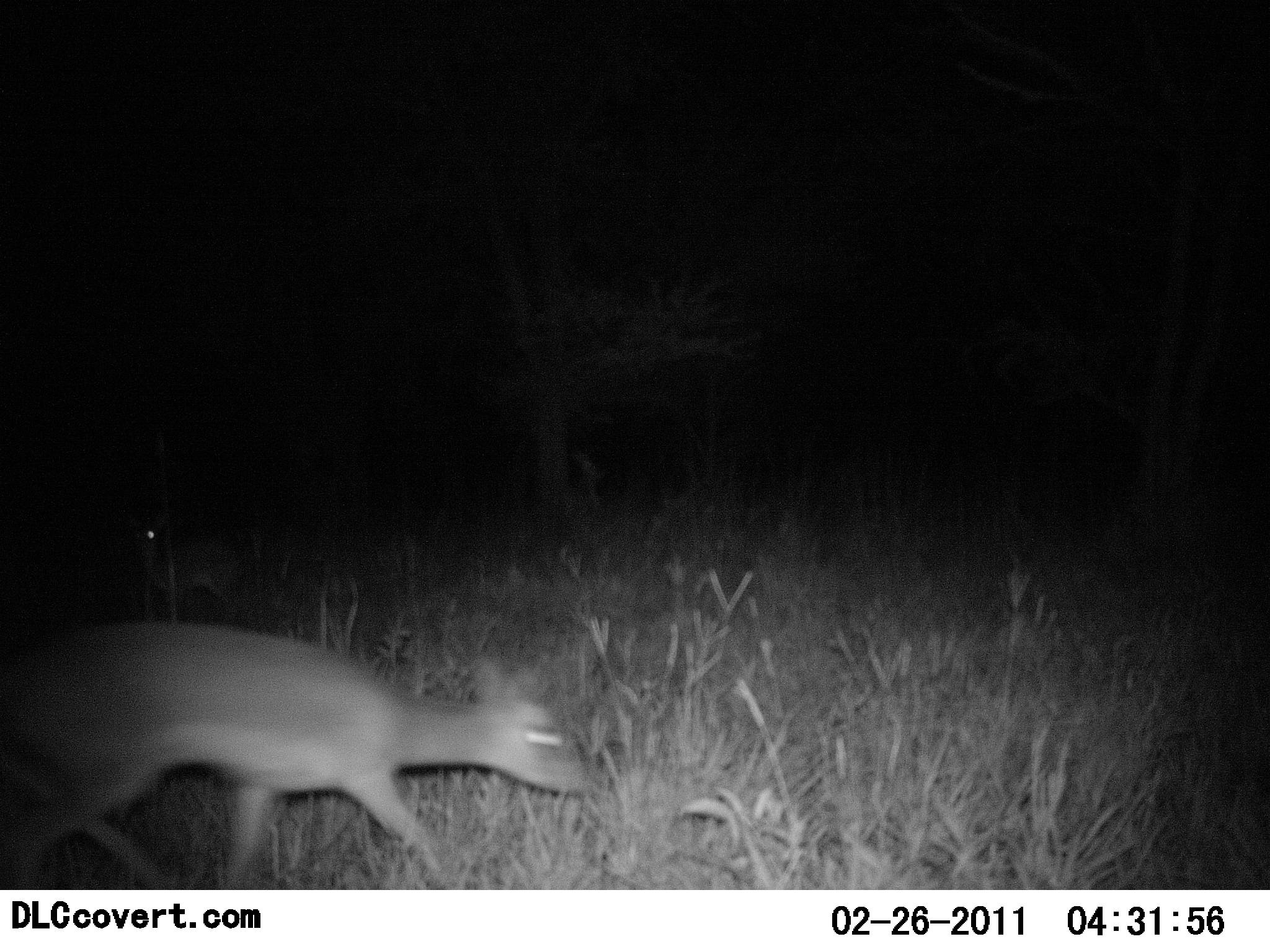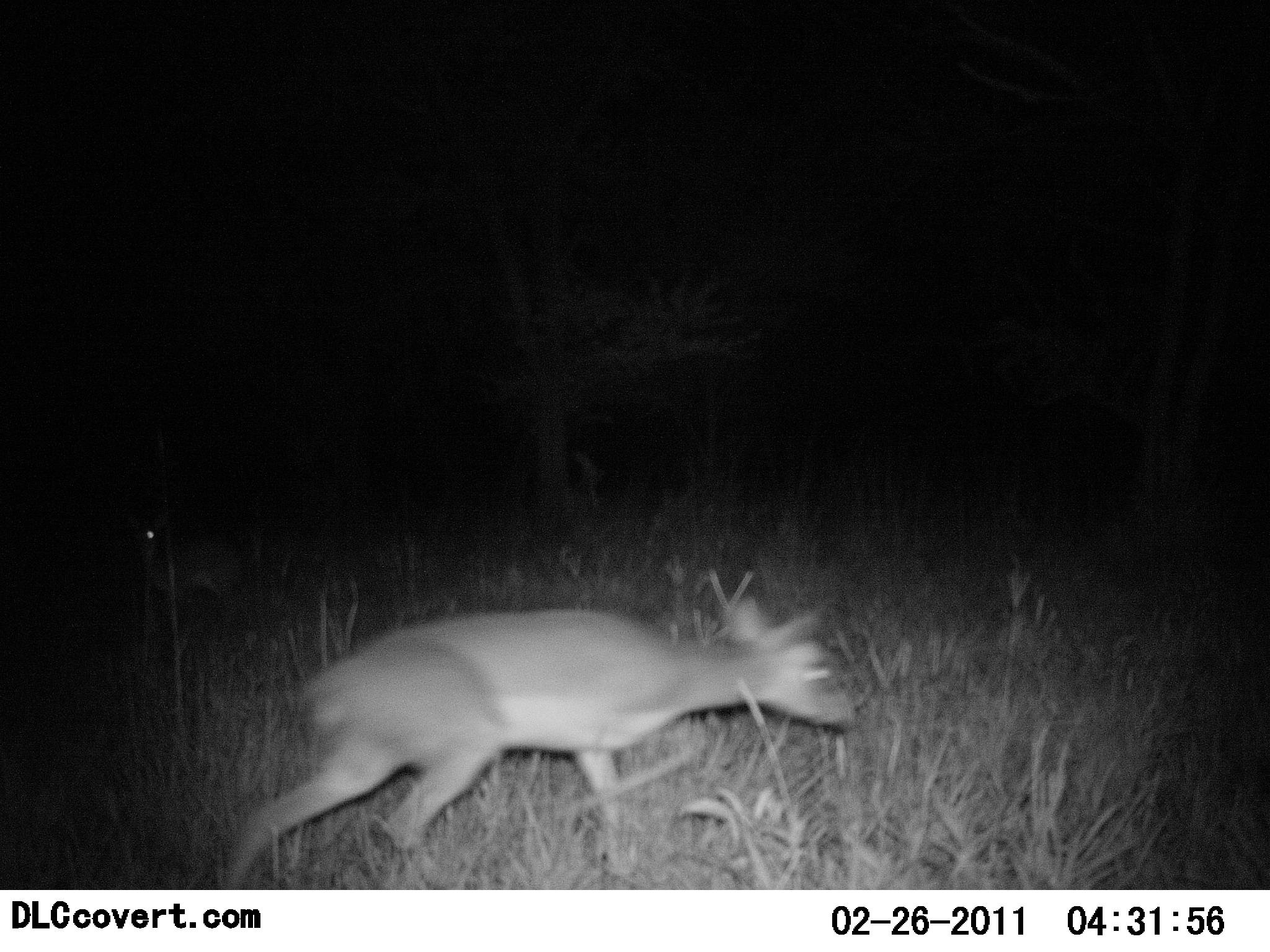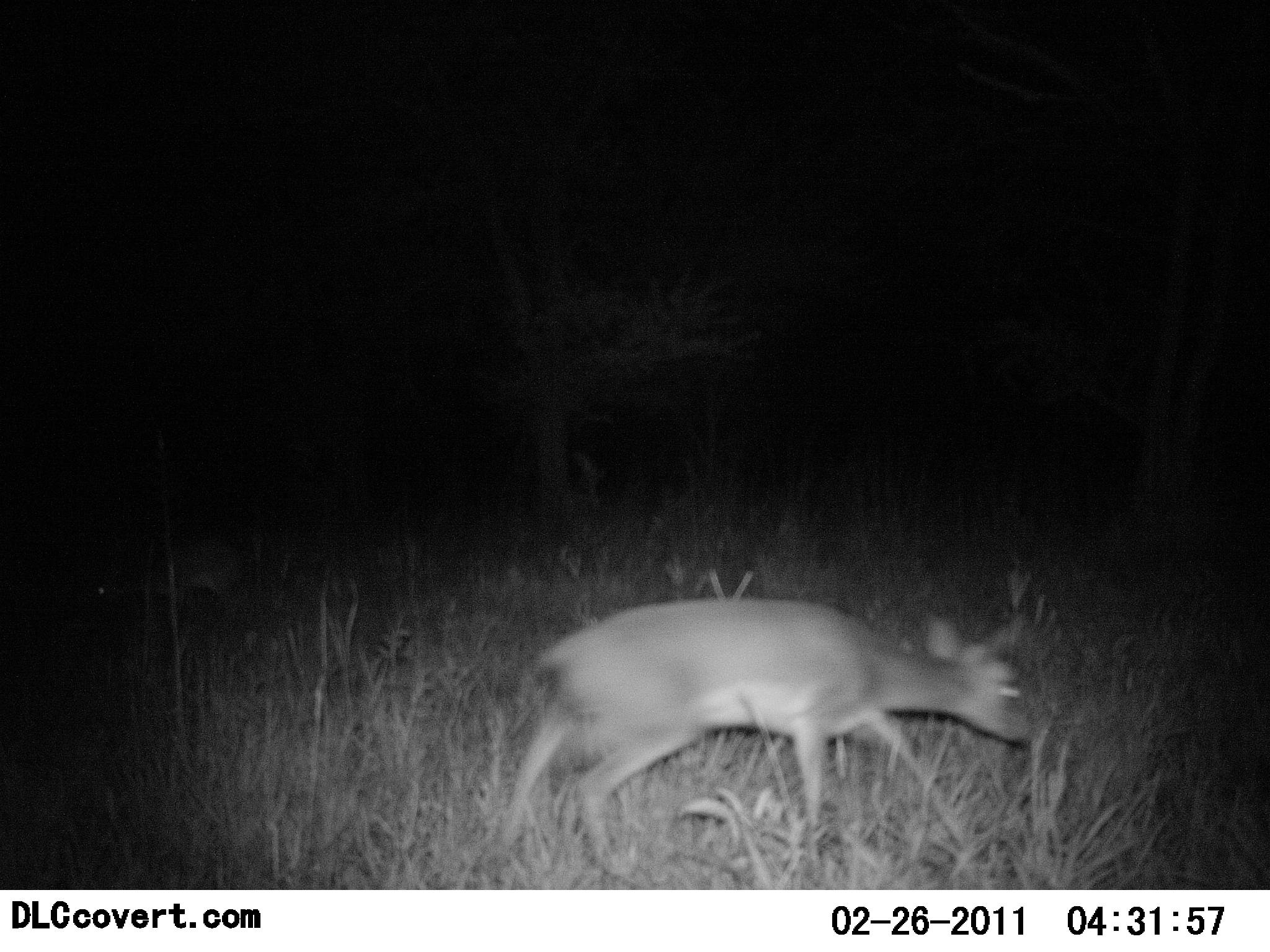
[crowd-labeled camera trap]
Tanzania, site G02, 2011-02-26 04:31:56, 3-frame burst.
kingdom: Animalia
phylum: Chordata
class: Mammalia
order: Artiodactyla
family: Bovidae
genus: Madoqua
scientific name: Madoqua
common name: dikdik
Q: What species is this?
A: Dikdik (Madoqua).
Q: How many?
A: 2.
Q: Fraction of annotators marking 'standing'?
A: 29%.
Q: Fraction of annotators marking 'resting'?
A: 0%.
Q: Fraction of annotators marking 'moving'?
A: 100%.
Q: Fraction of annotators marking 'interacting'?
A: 0%.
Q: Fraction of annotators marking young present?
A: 0%.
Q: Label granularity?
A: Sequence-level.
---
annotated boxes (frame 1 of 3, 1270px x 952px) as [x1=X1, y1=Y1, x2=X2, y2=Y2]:
animal: [x1=0, y1=618, x2=592, y2=890]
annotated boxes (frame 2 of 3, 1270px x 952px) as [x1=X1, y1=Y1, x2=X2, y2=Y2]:
animal: [x1=223, y1=593, x2=857, y2=890]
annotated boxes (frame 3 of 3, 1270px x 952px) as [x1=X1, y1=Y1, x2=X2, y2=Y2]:
animal: [x1=509, y1=593, x2=1041, y2=881]